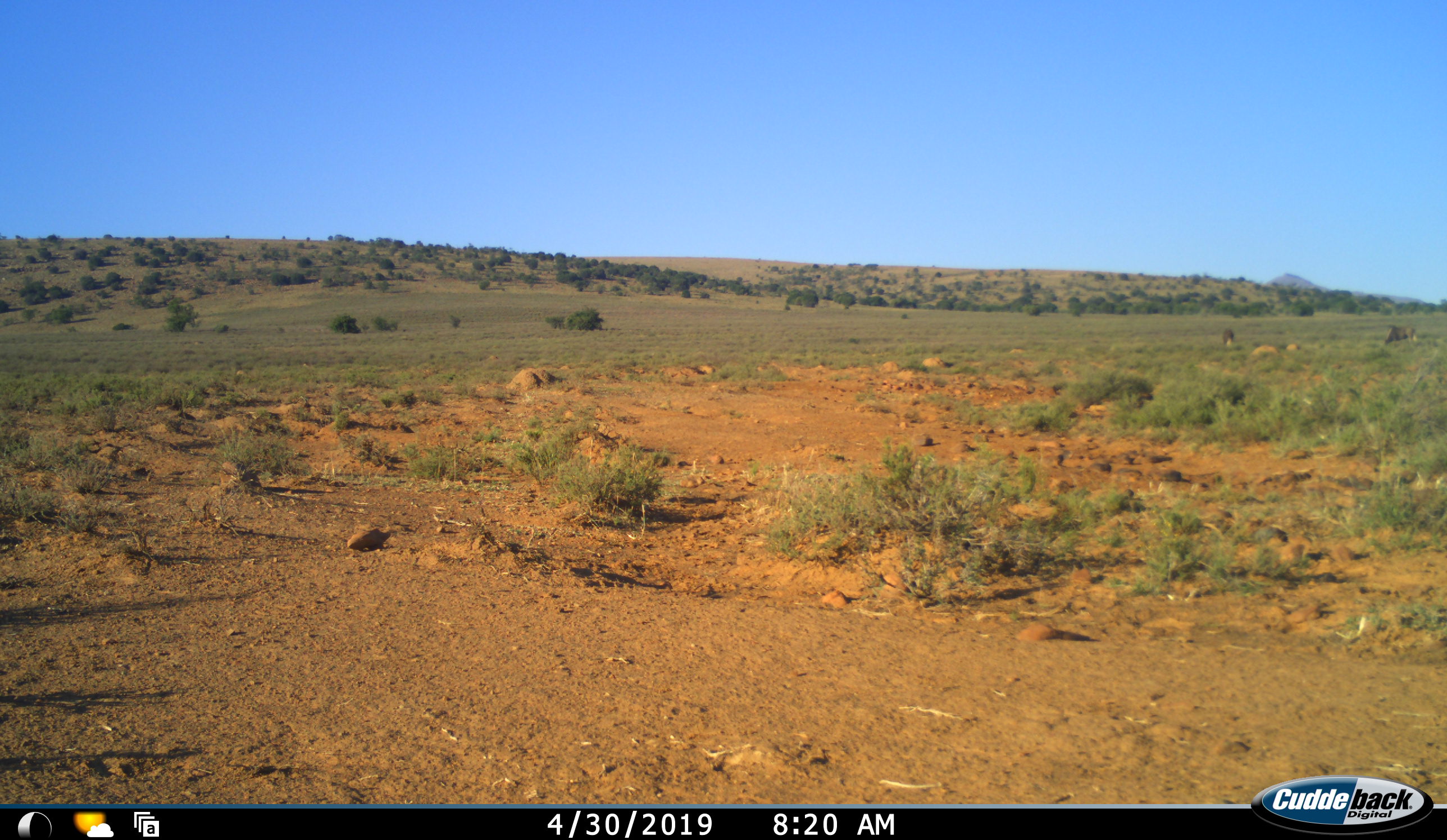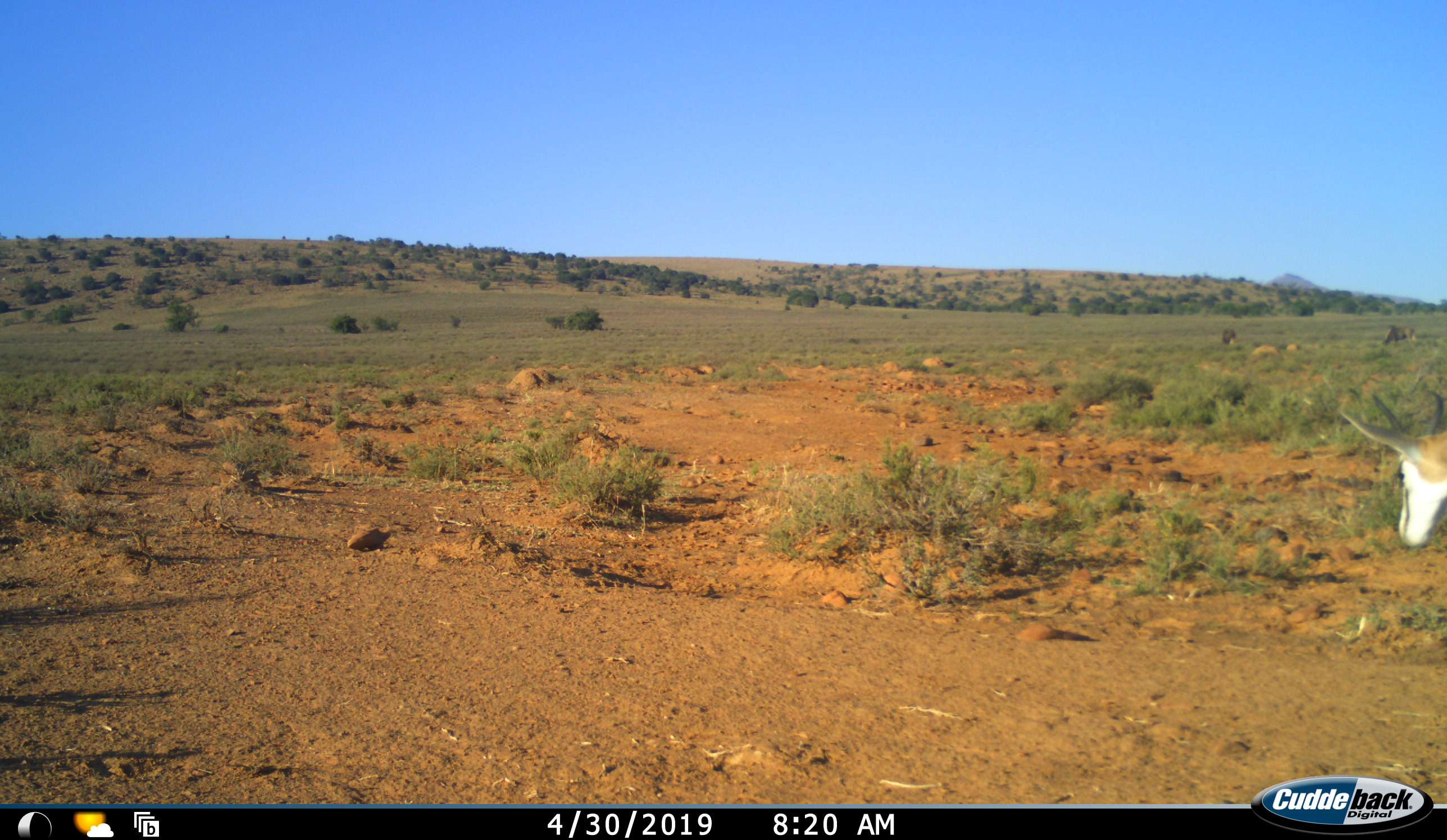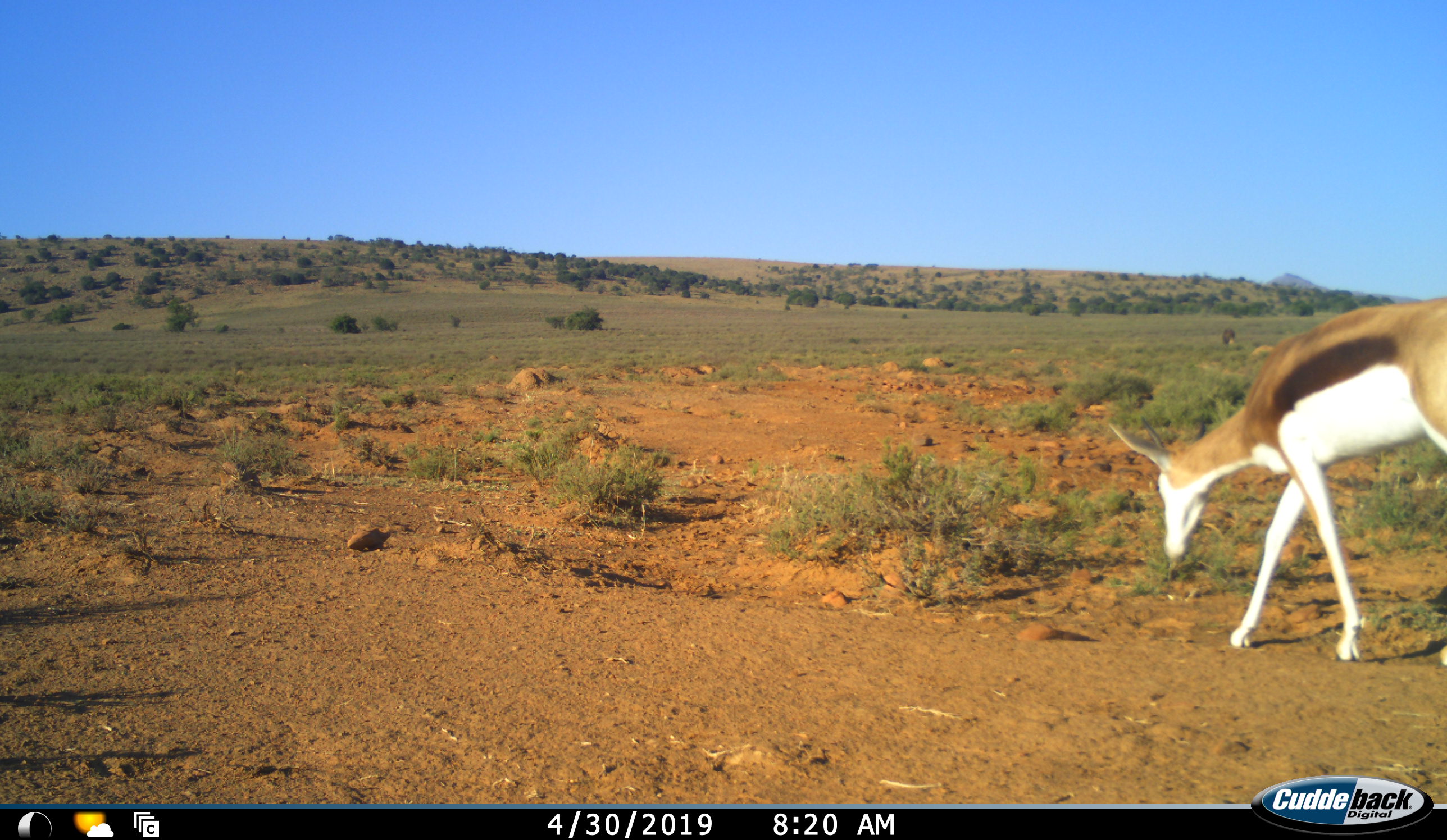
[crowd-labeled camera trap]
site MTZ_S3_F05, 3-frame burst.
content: unidentified animal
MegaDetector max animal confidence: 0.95